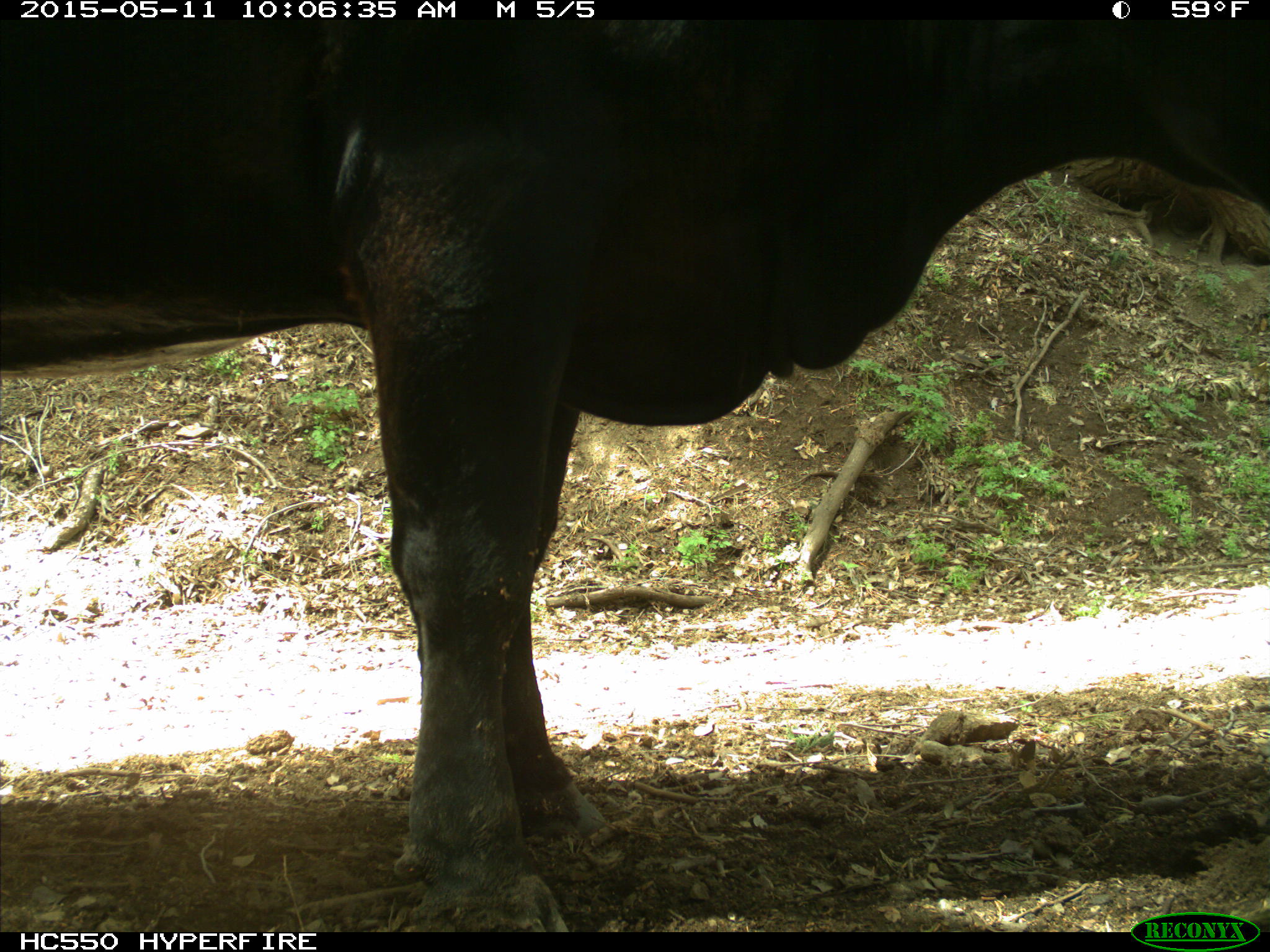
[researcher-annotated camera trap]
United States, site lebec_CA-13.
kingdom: Animalia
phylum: Chordata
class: Mammalia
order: Artiodactyla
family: Bovidae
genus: Bos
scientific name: Bos taurus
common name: domestic cow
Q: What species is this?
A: Bos taurus (domestic cow).